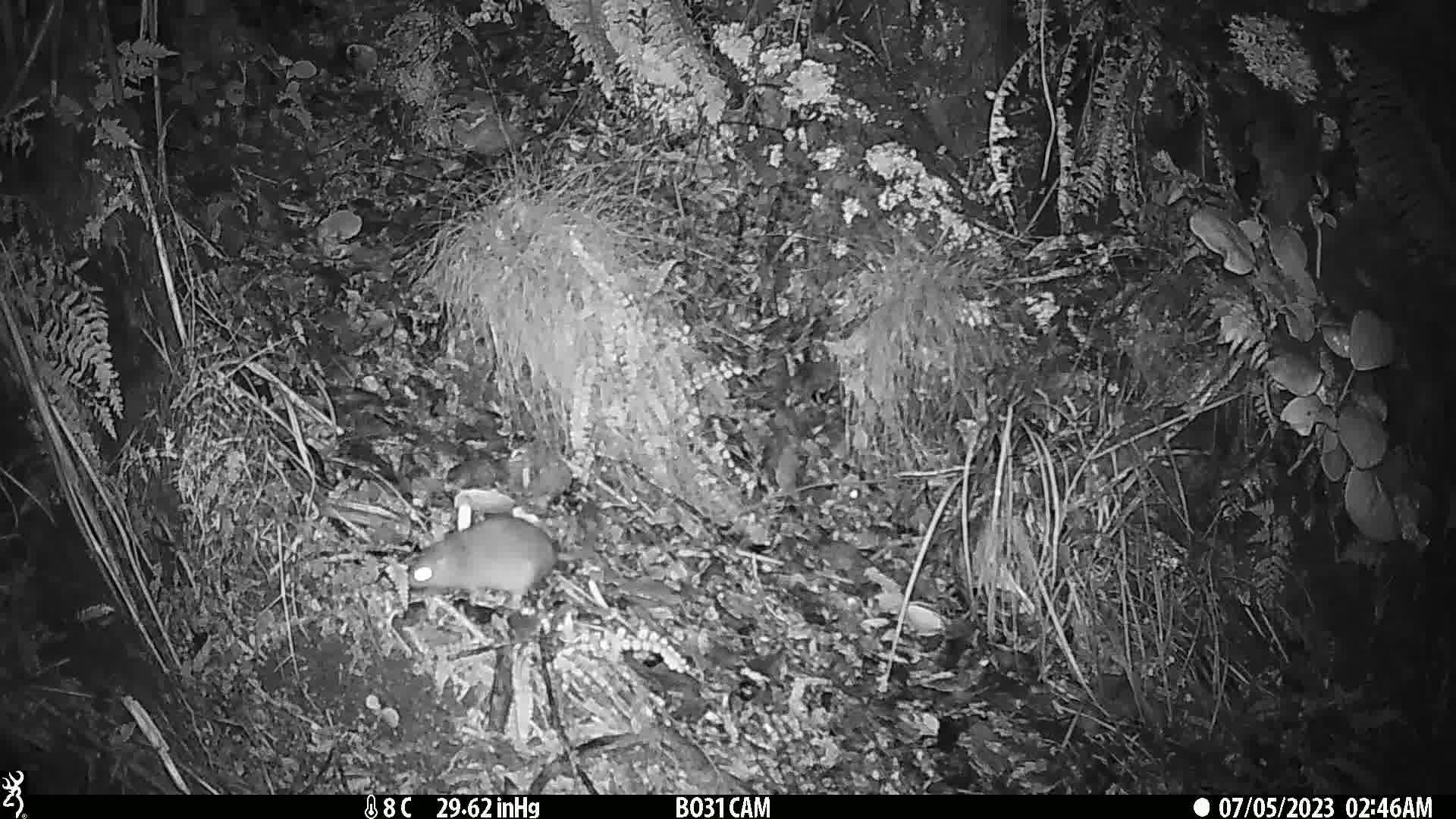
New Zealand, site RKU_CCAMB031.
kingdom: Animalia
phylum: Chordata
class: Mammalia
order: Rodentia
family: Muridae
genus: Rattus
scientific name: Rattus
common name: rat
Rat (Rattus).